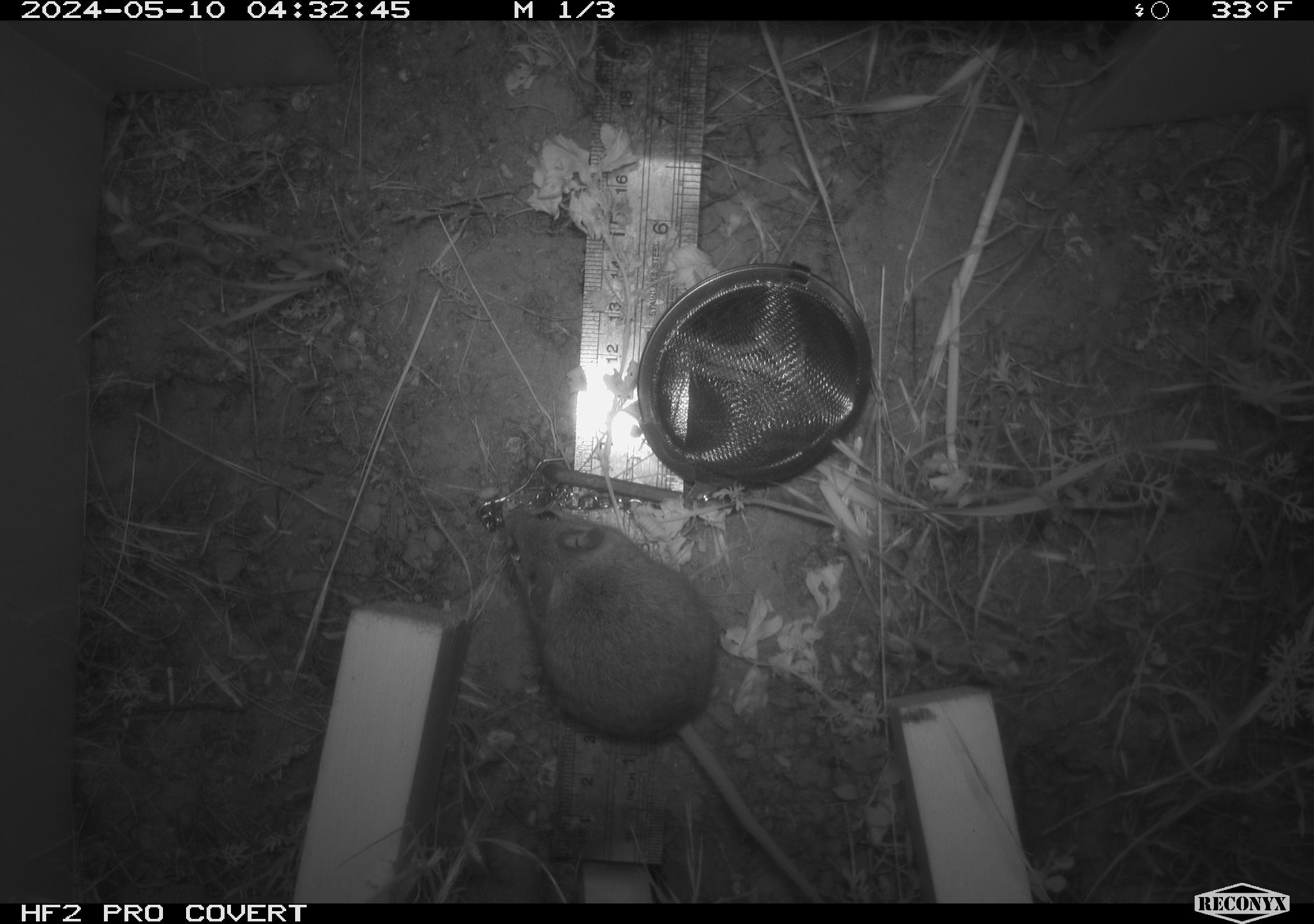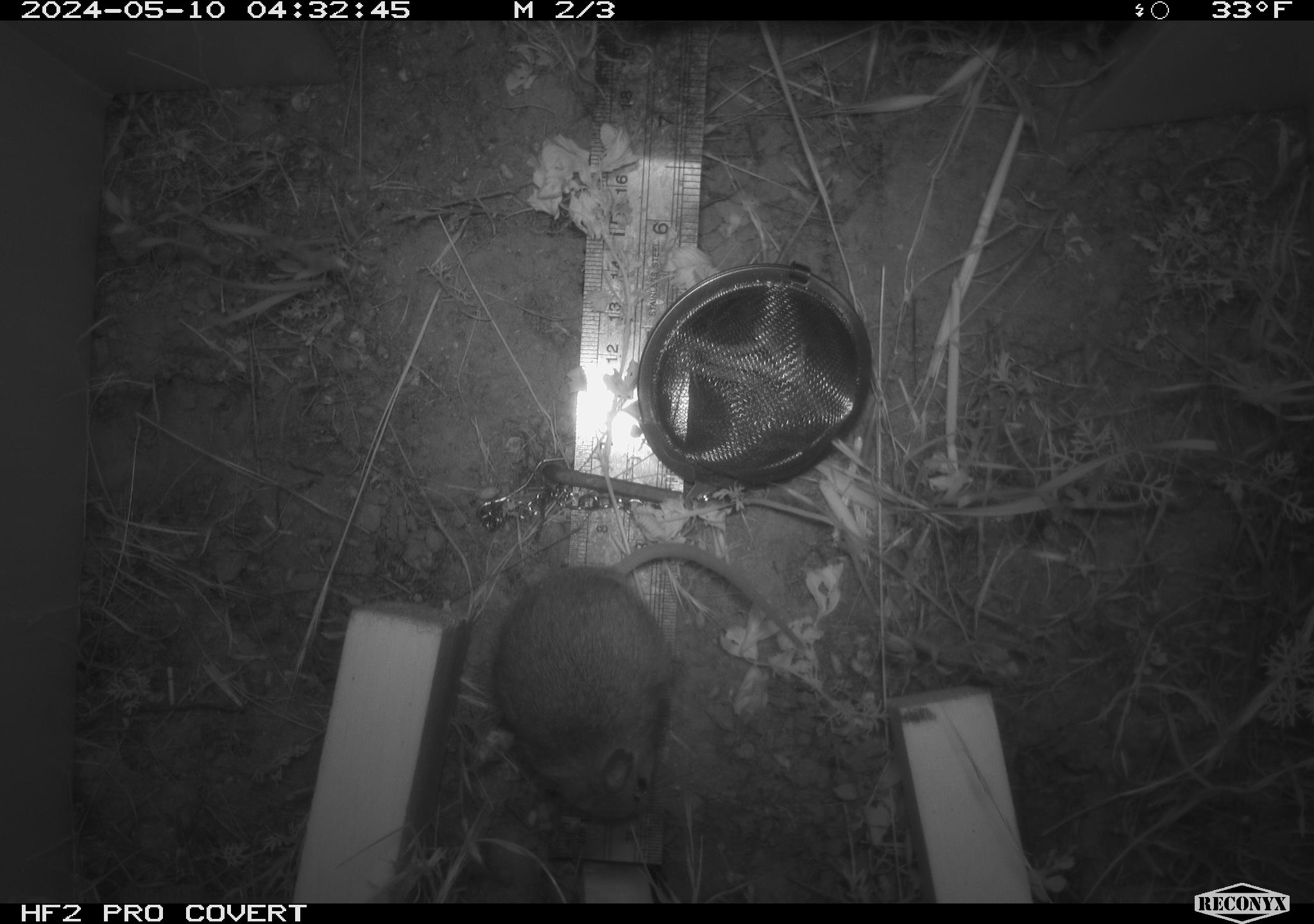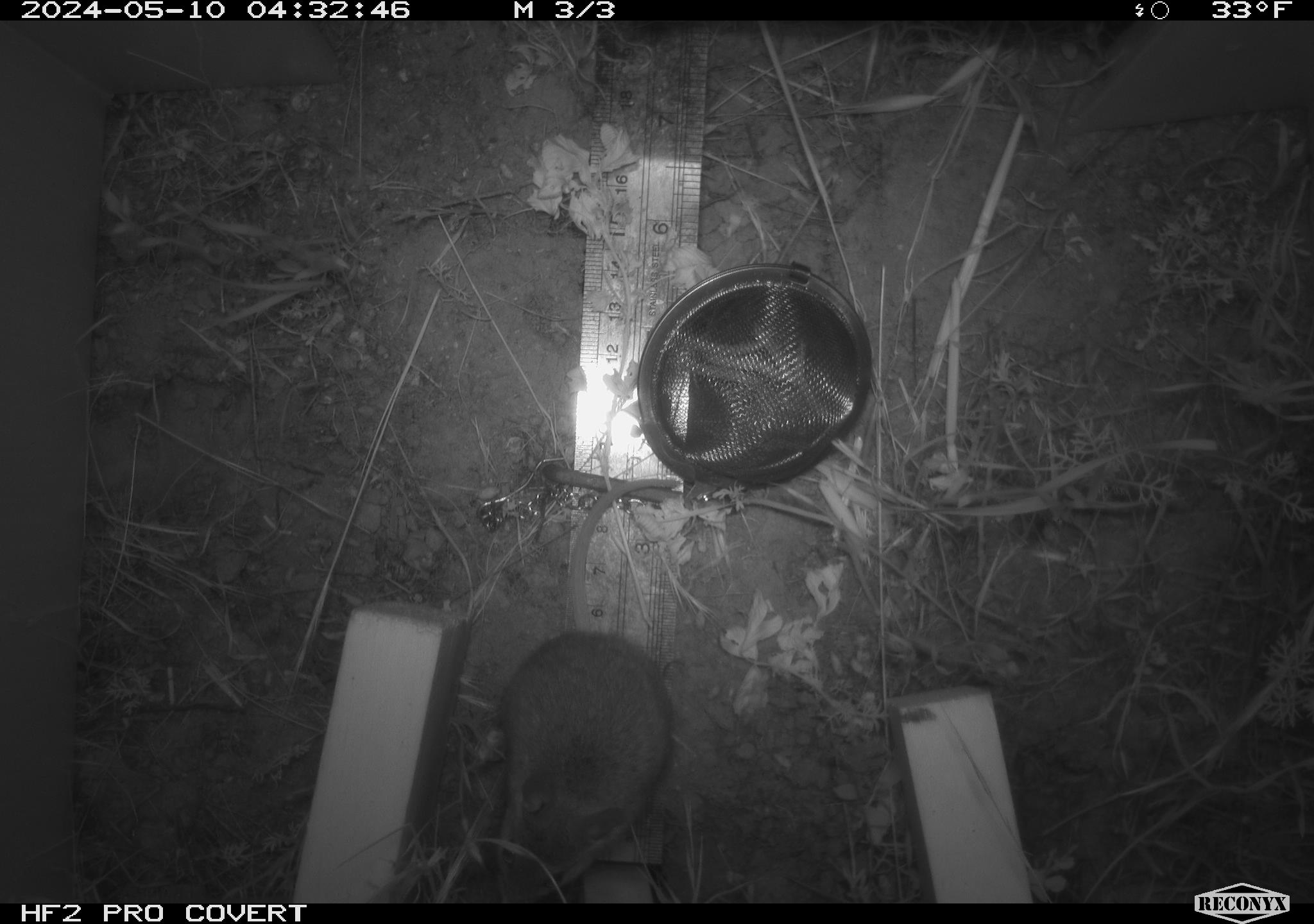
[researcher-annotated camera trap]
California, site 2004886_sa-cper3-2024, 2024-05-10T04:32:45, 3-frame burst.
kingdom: Animalia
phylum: Chordata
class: Mammalia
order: Rodentia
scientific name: Rodentia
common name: rodent